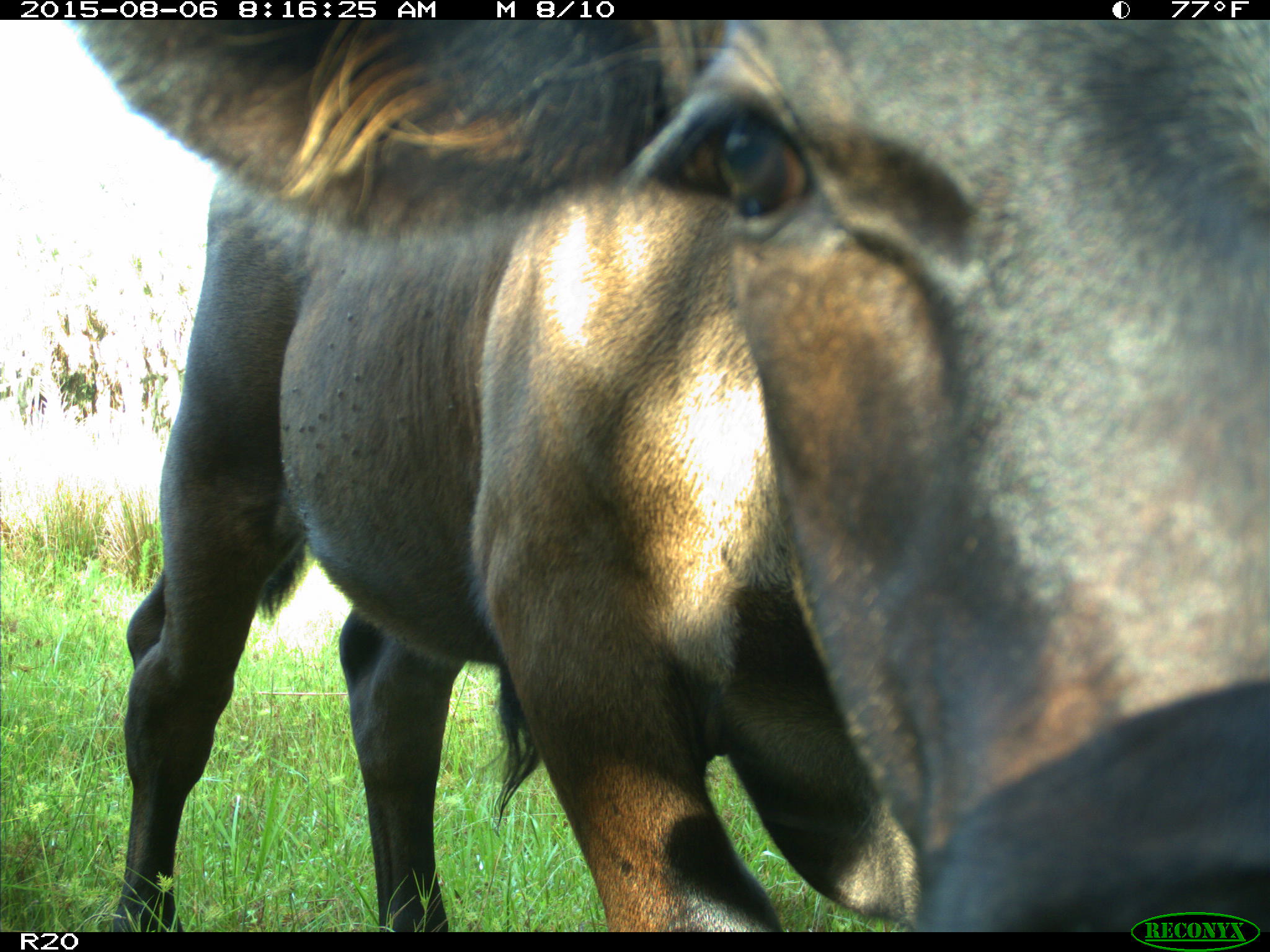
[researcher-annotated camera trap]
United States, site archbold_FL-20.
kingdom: Animalia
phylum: Chordata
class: Mammalia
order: Artiodactyla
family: Bovidae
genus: Bos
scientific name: Bos taurus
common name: domestic cow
Bos taurus (domestic cow).